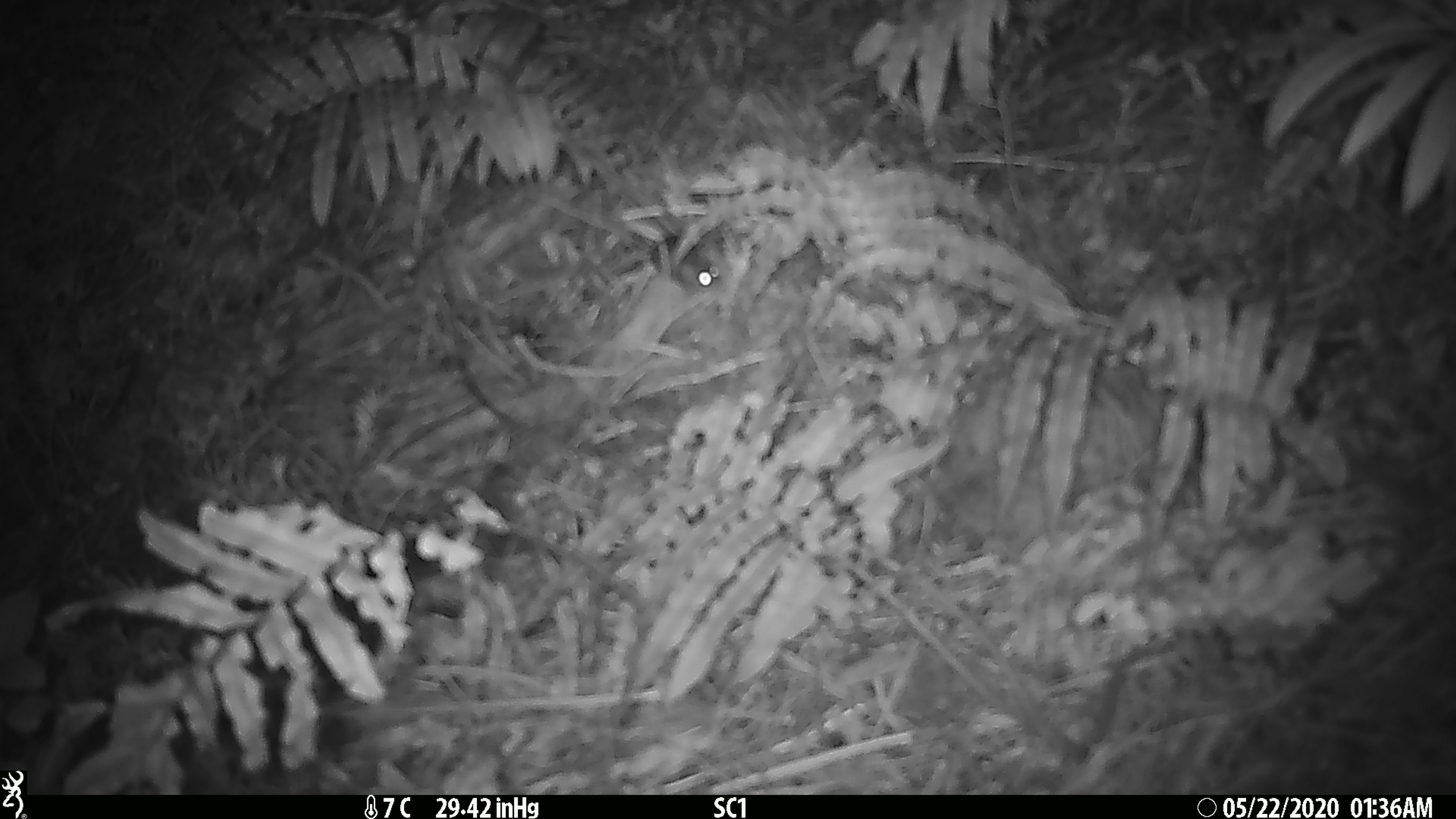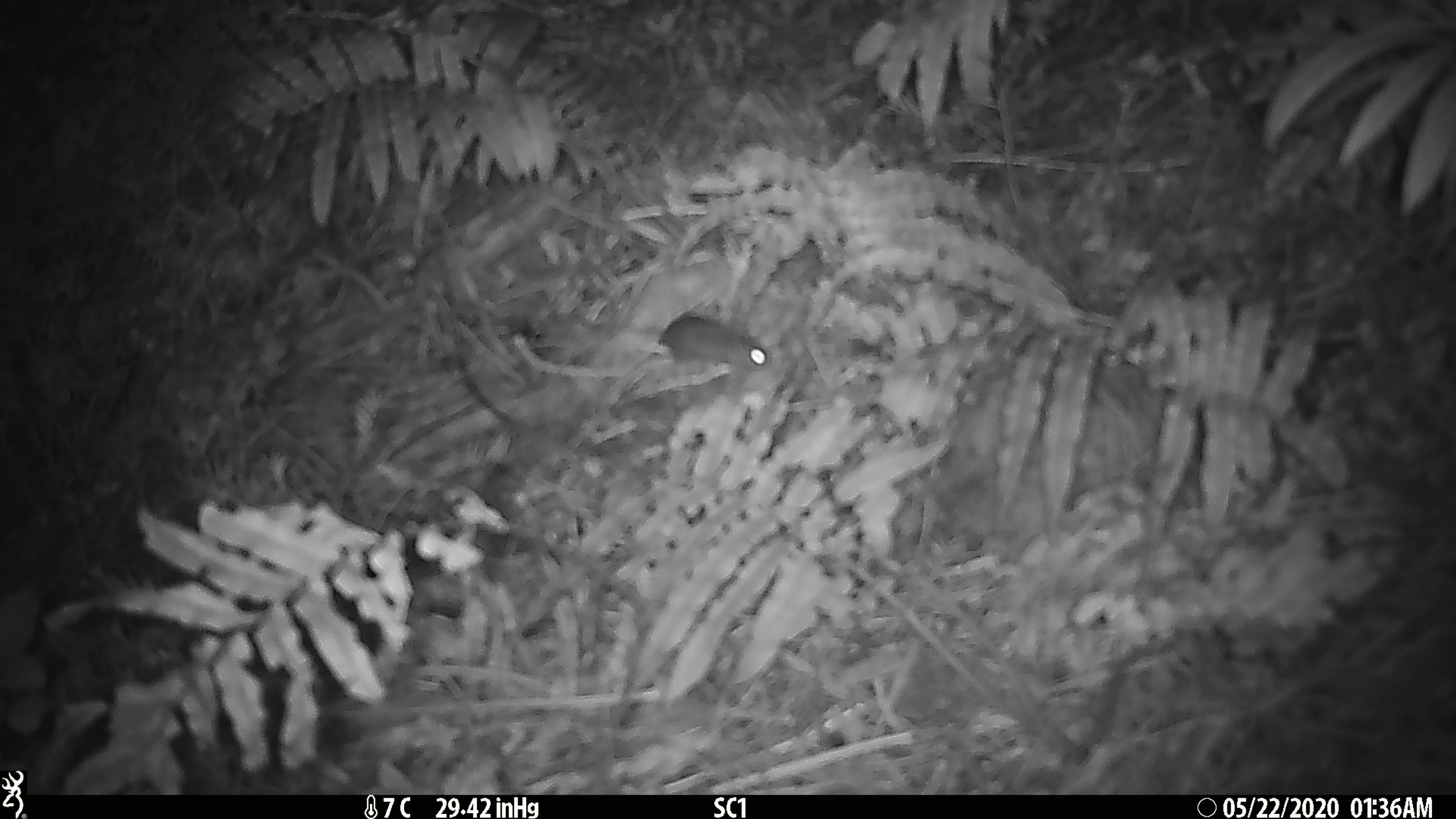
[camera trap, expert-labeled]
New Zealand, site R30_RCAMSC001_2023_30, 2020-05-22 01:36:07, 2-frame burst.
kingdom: Animalia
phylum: Chordata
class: Mammalia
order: Rodentia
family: Muridae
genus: Mus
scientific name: Mus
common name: mouse